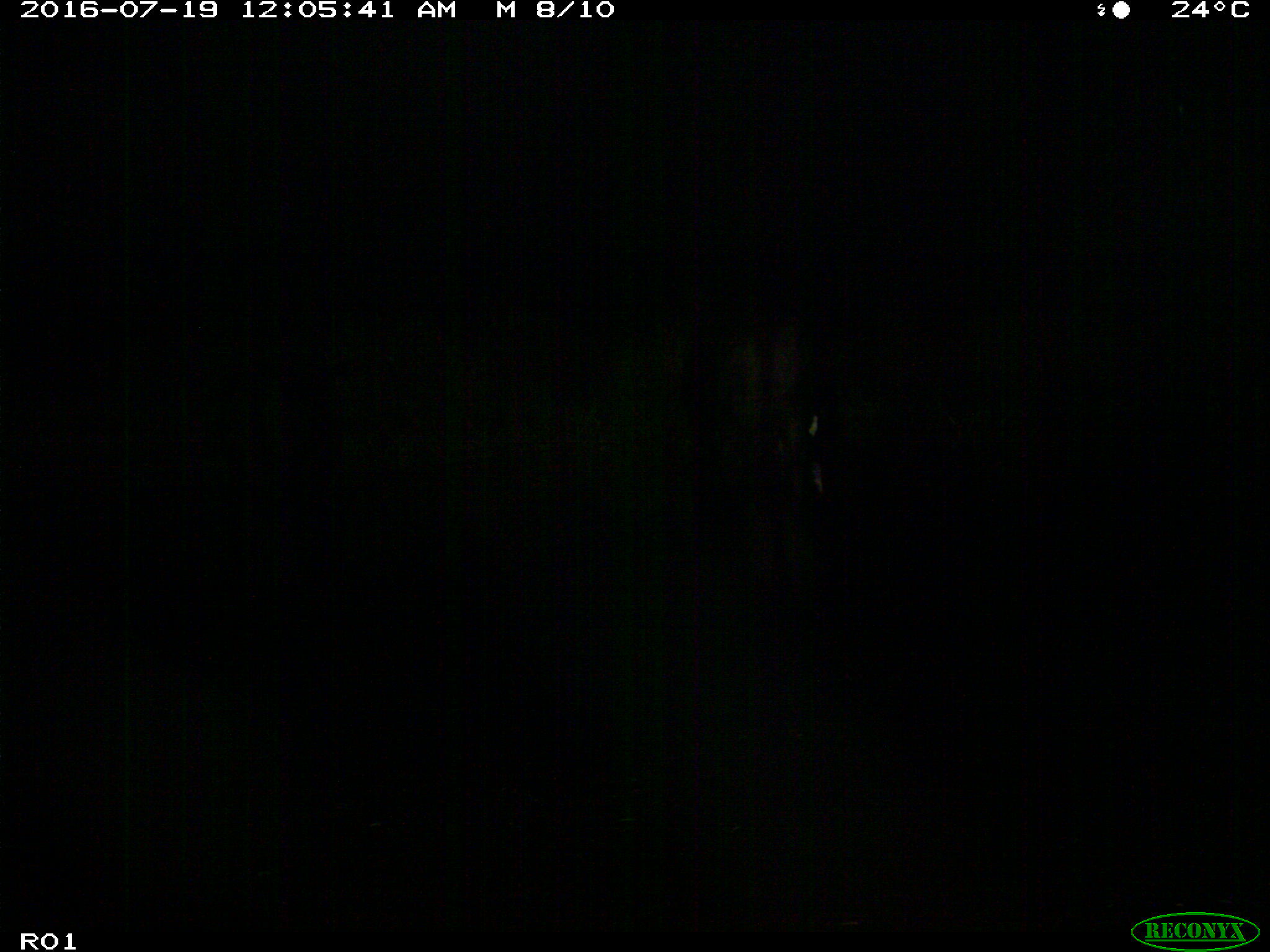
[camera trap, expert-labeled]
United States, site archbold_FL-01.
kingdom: Animalia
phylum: Chordata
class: Mammalia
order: Artiodactyla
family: Bovidae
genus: Bos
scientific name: Bos taurus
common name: domestic cow